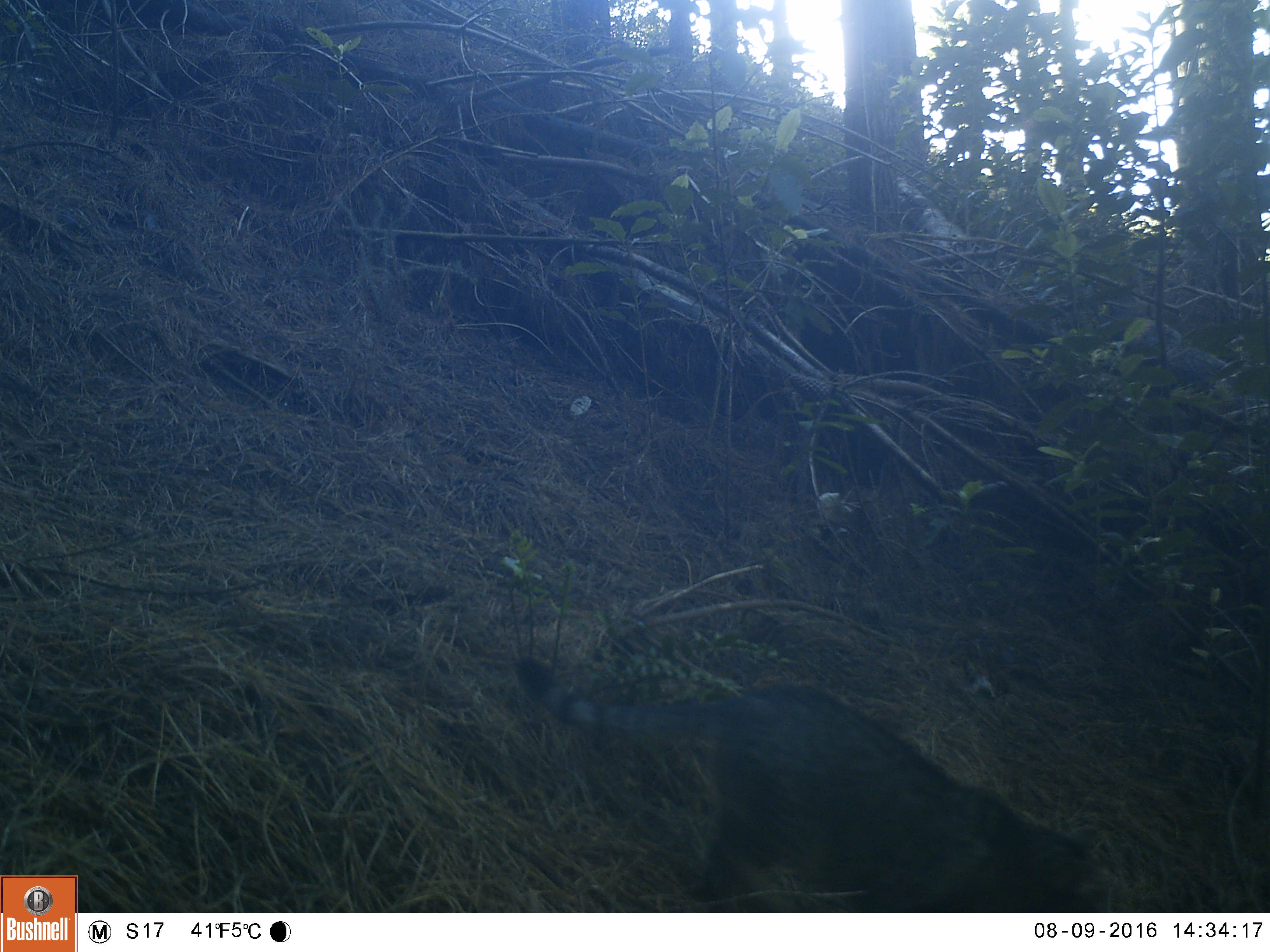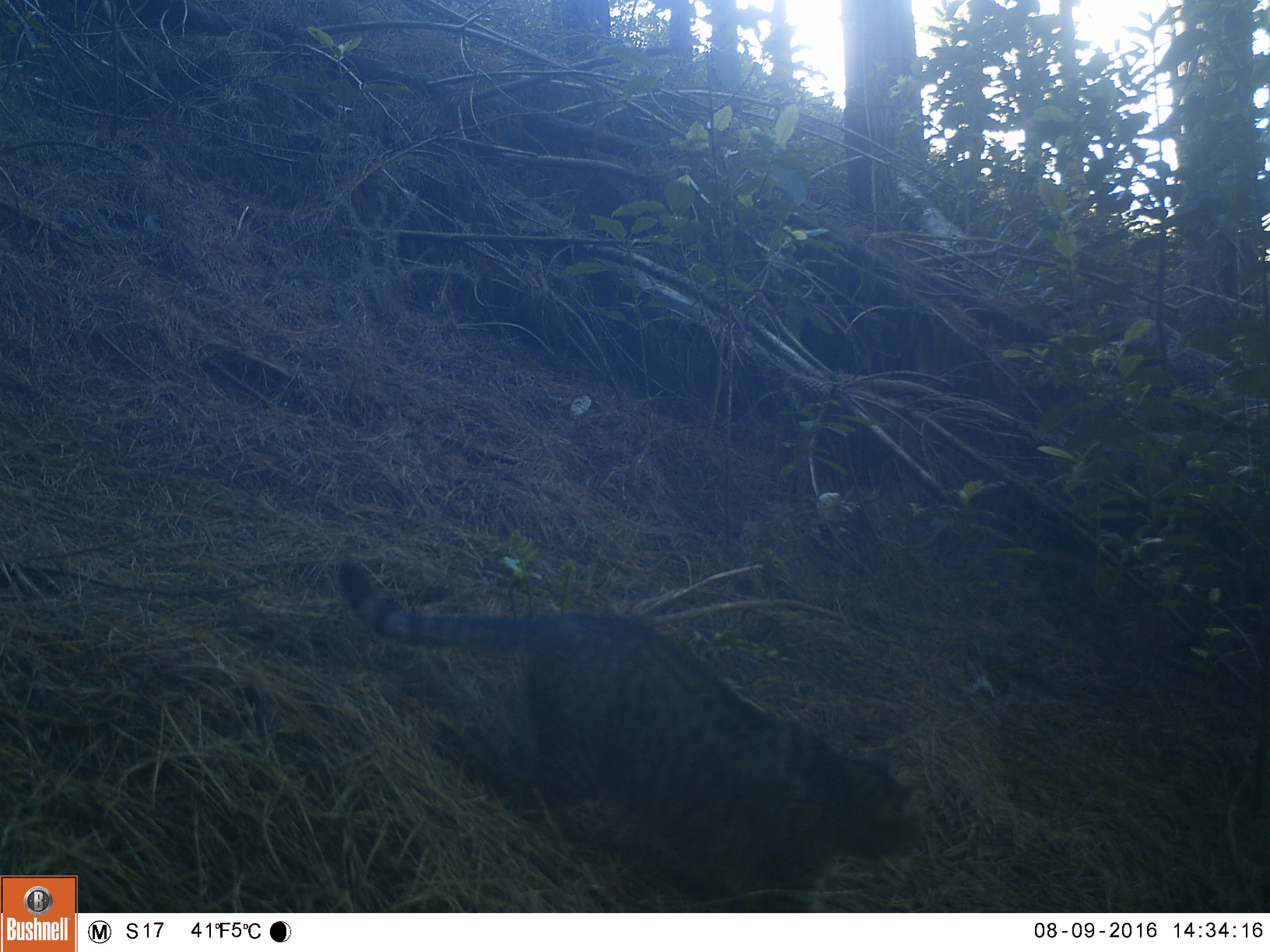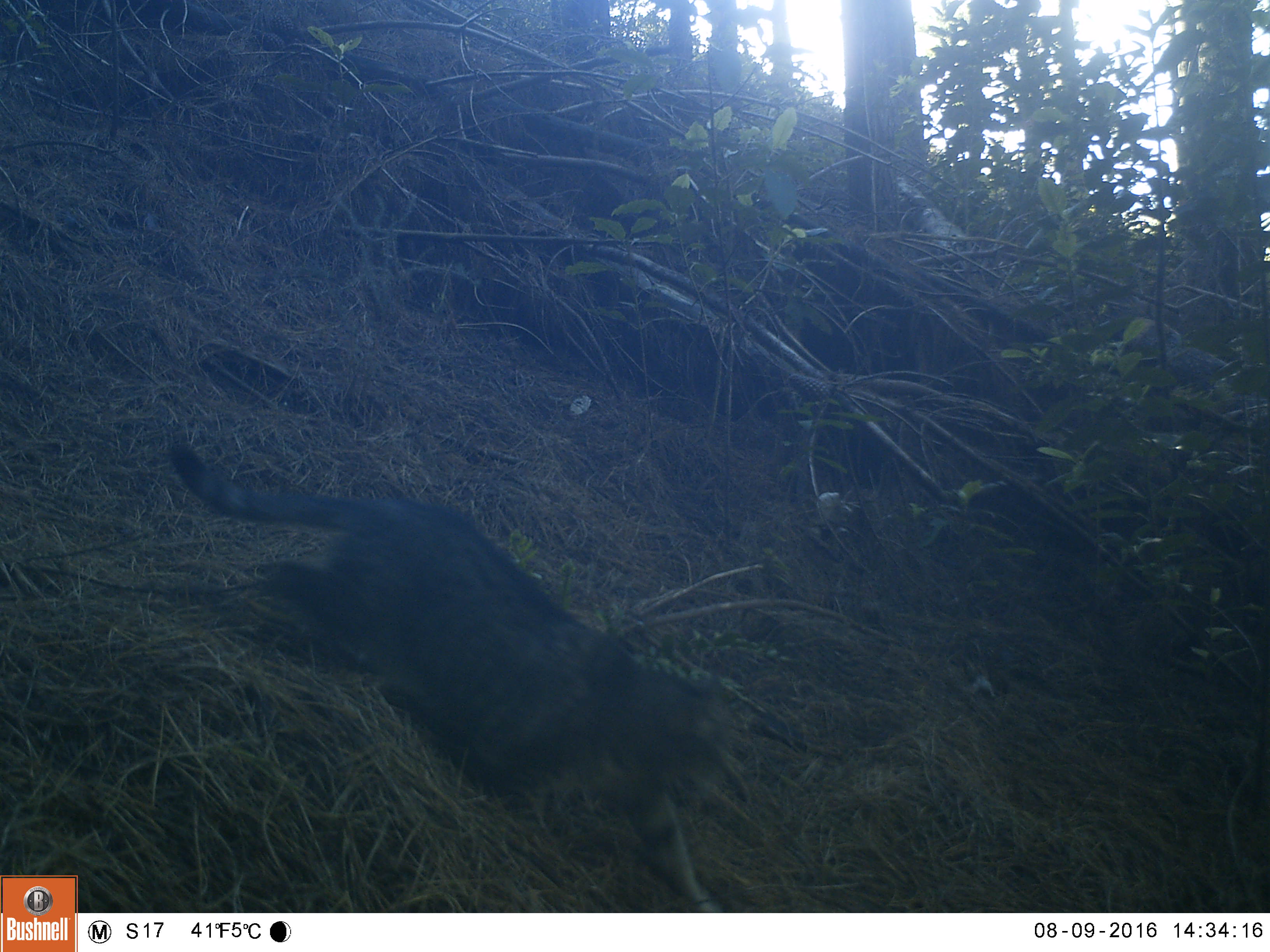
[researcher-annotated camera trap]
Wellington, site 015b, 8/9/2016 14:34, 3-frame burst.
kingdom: Animalia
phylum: Chordata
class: Mammalia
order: Carnivora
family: Felidae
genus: Felis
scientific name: Felis catus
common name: cat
Cat (Felis catus).